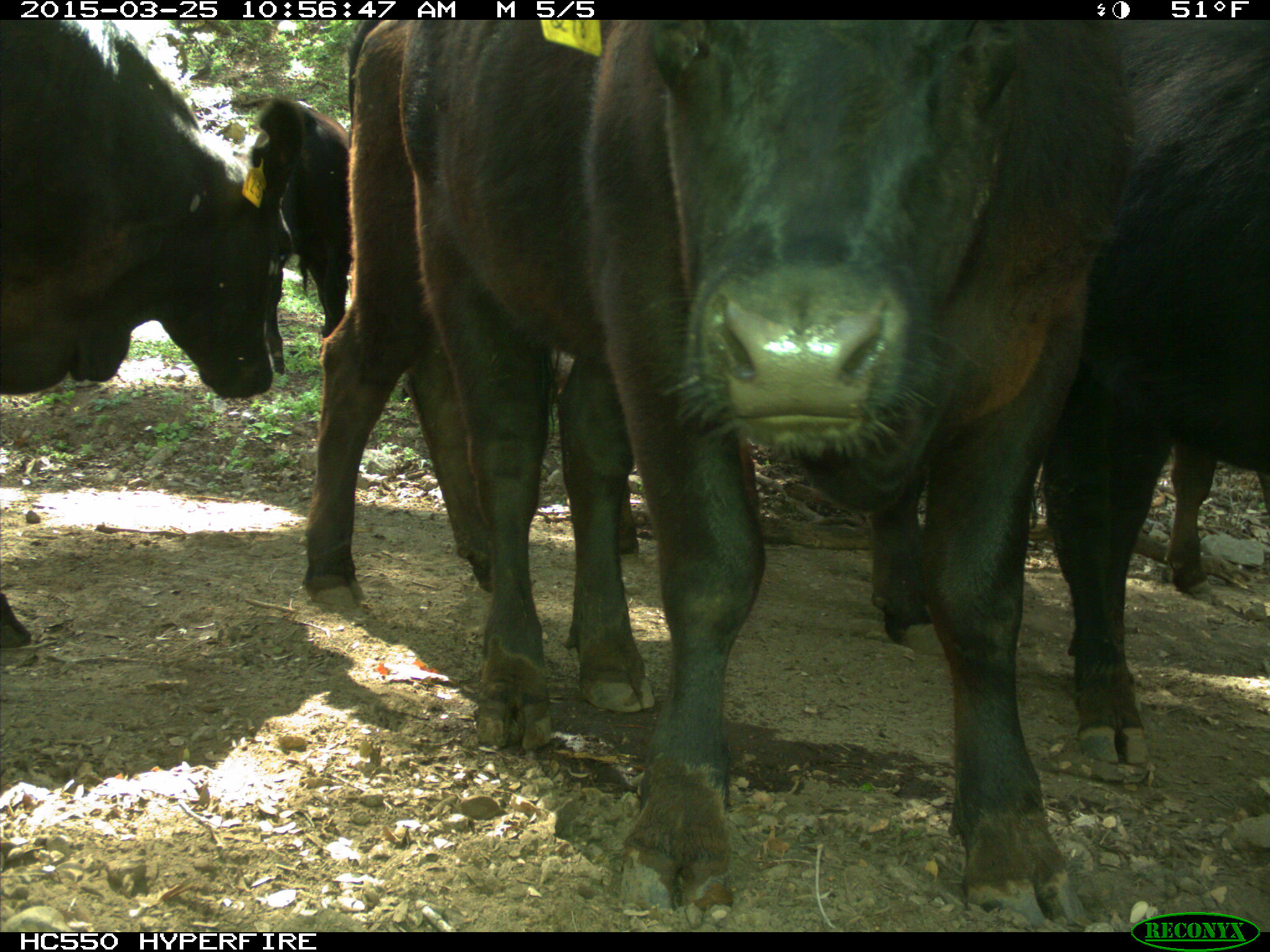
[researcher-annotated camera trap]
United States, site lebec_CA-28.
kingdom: Animalia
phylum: Chordata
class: Mammalia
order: Artiodactyla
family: Bovidae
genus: Bos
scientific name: Bos taurus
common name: domestic cow